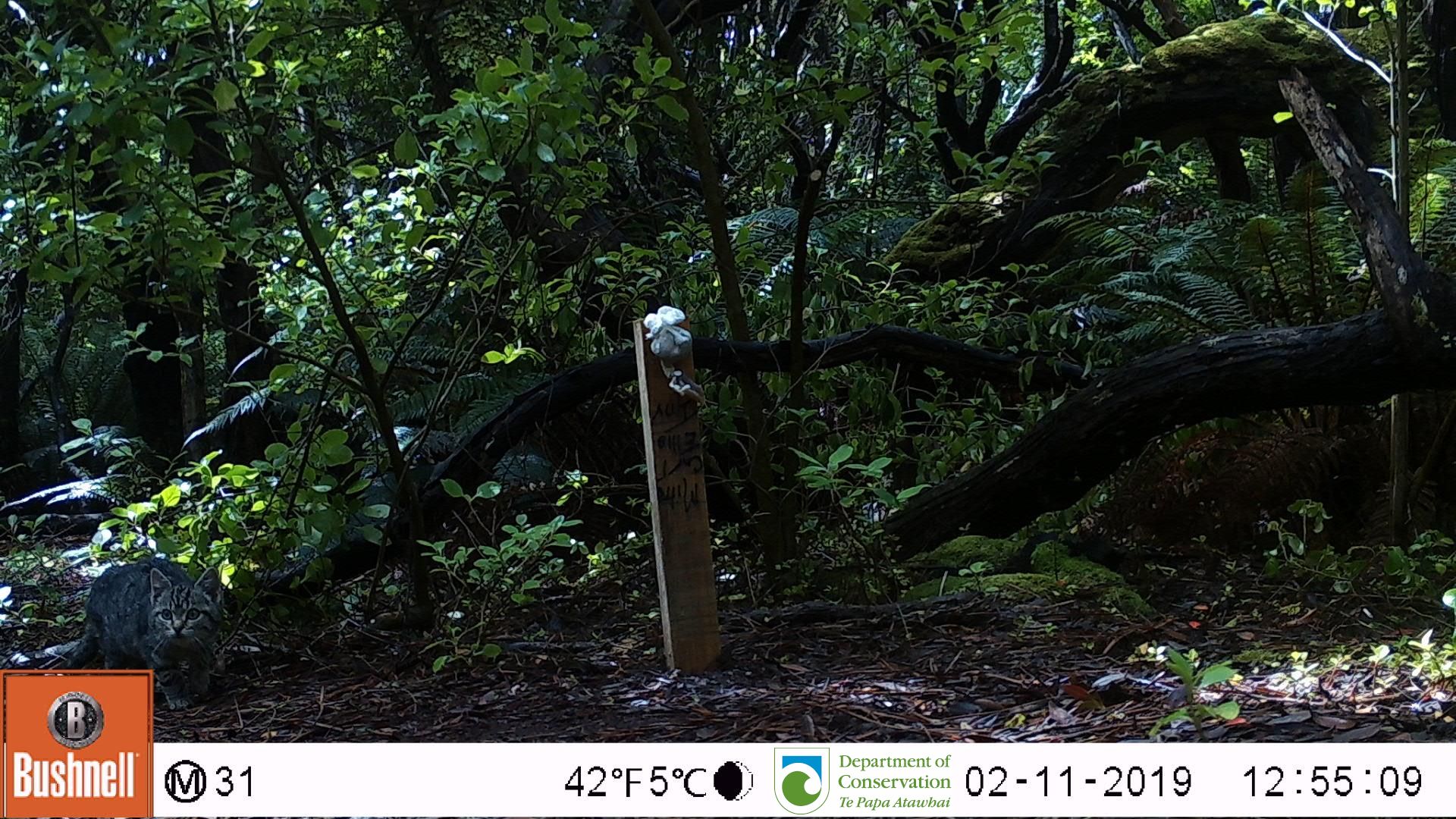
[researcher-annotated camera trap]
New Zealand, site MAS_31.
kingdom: Animalia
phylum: Chordata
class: Mammalia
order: Carnivora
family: Felidae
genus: Felis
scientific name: Felis catus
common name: domestic cat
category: cat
Cat (domestic cat) (Felis catus).